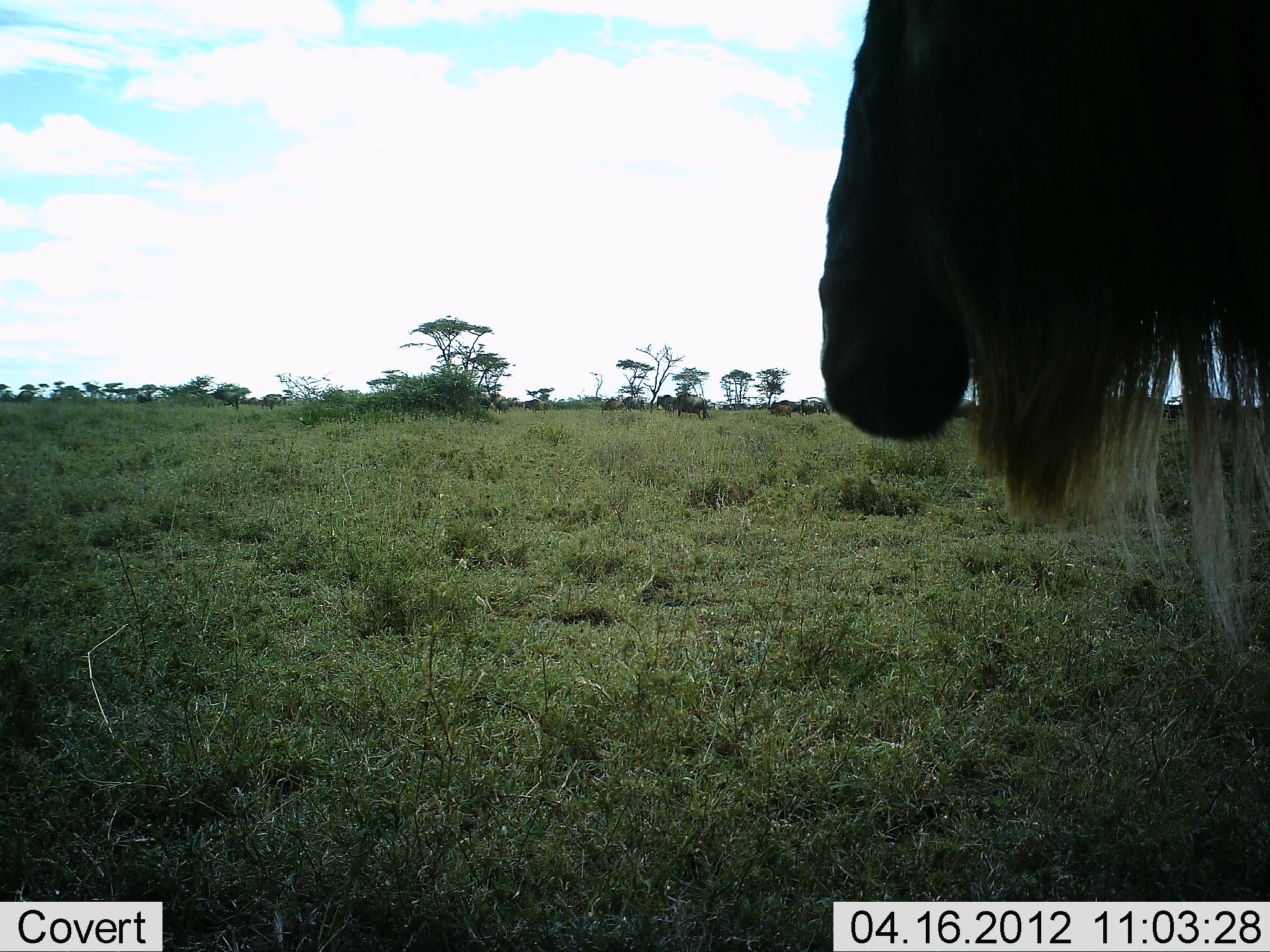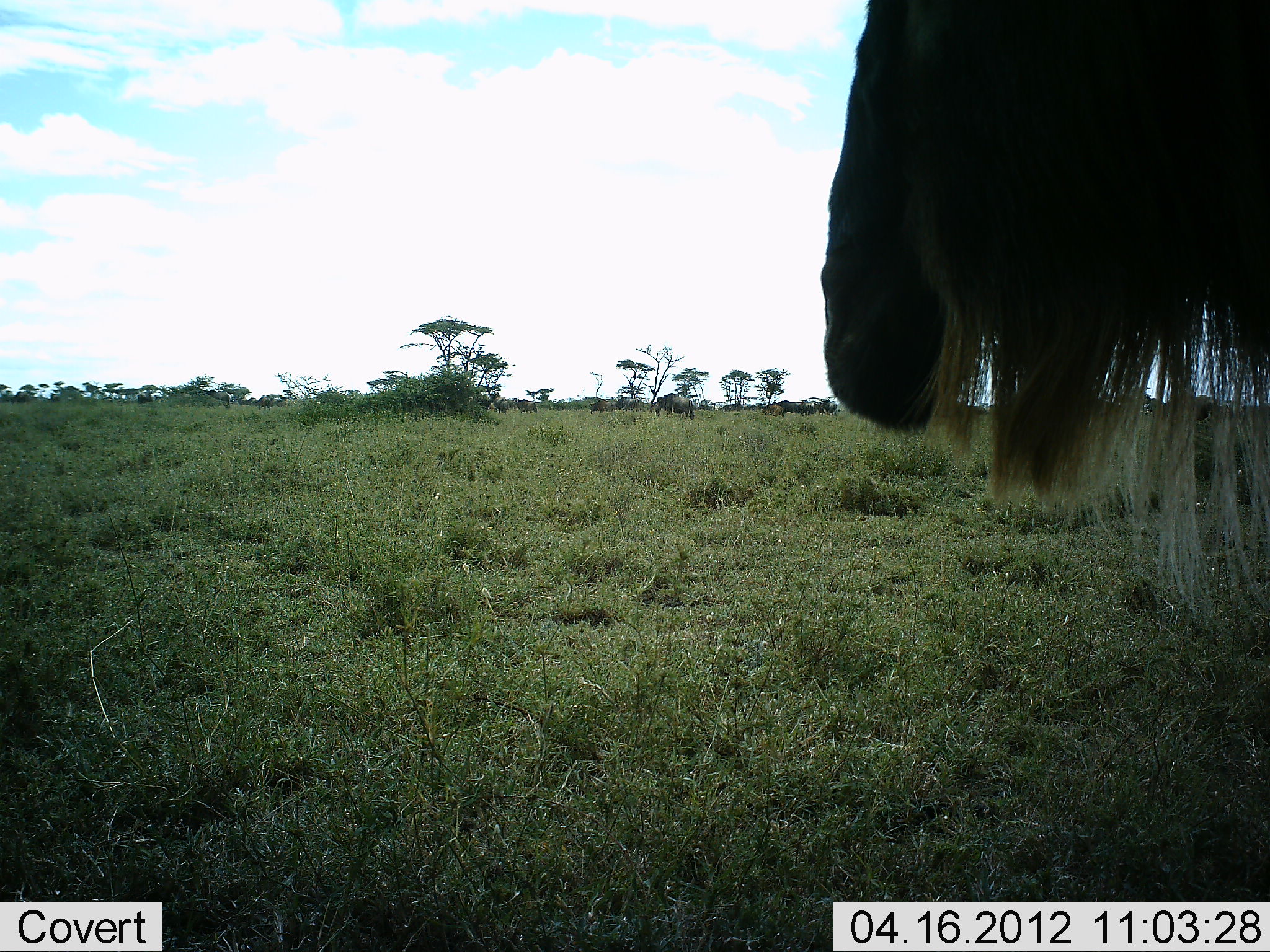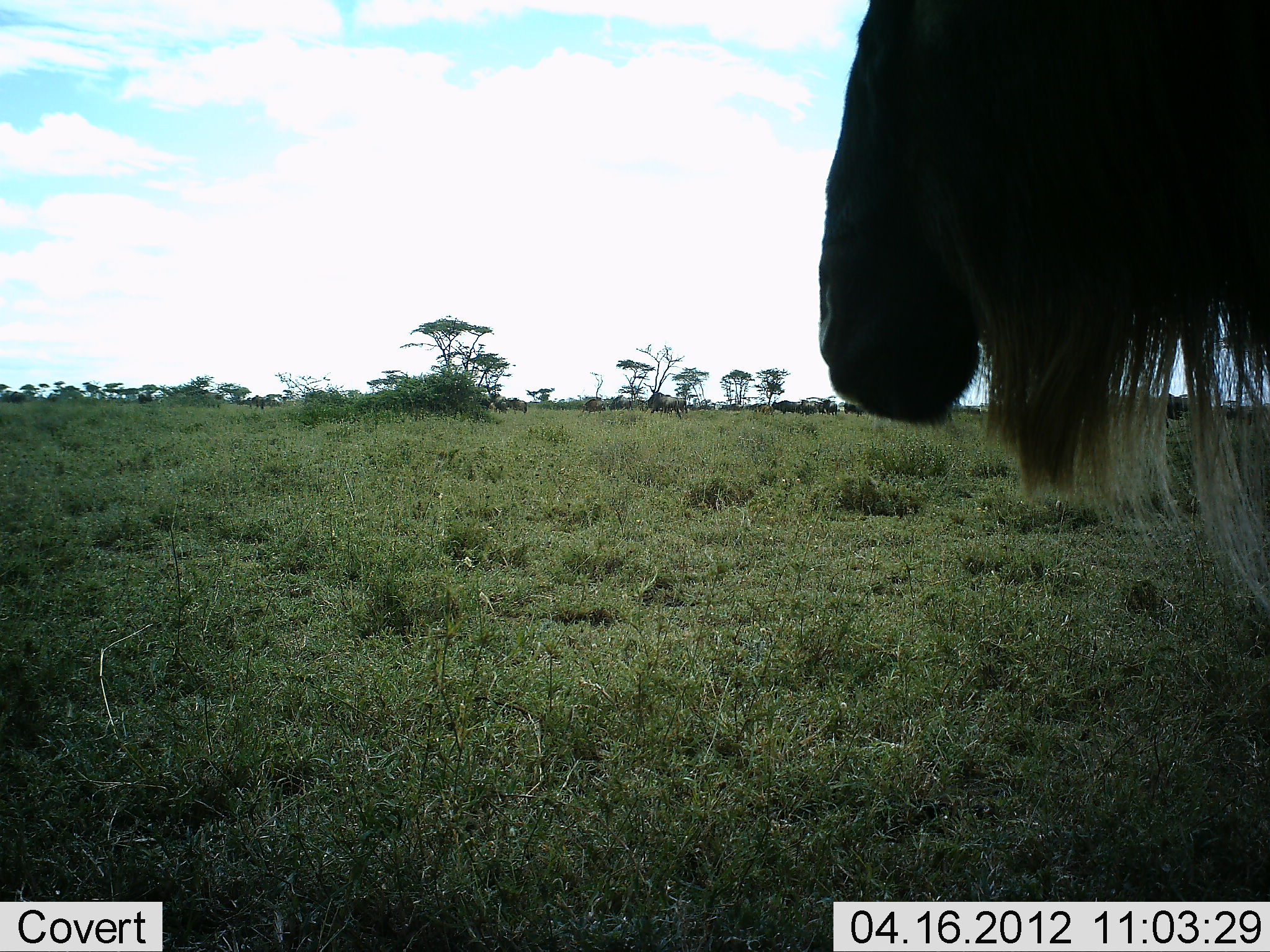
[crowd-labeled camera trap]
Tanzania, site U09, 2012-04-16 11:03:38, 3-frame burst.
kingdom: Animalia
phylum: Chordata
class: Mammalia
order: Artiodactyla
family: Bovidae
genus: Connochaetes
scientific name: Connochaetes taurinus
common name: blue wildebeest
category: wildebeest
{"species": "wildebeest (blue wildebeest) (Connochaetes taurinus)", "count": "1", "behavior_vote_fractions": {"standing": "89%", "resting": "0%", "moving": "42%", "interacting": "0%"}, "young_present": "0%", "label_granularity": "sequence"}